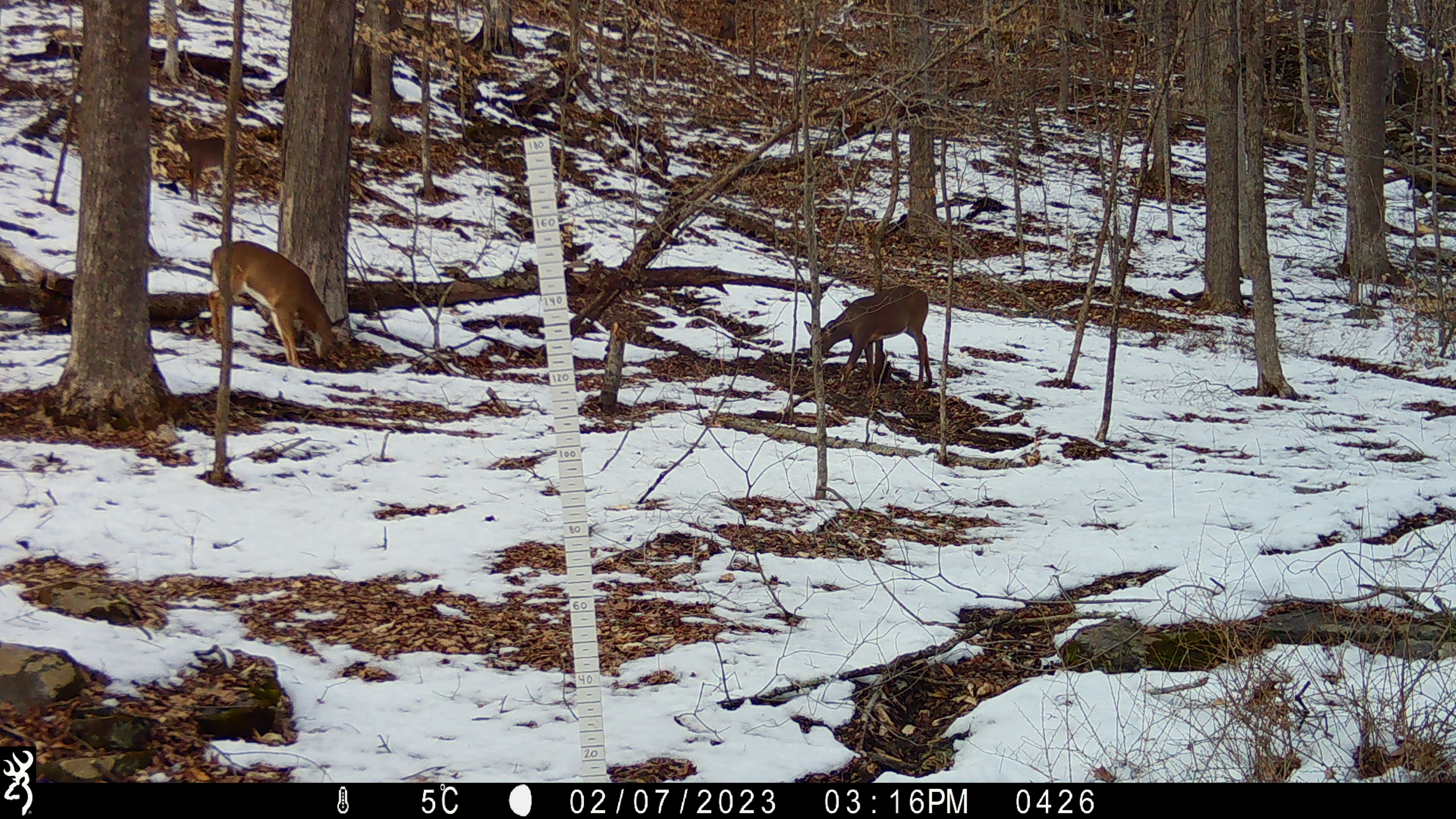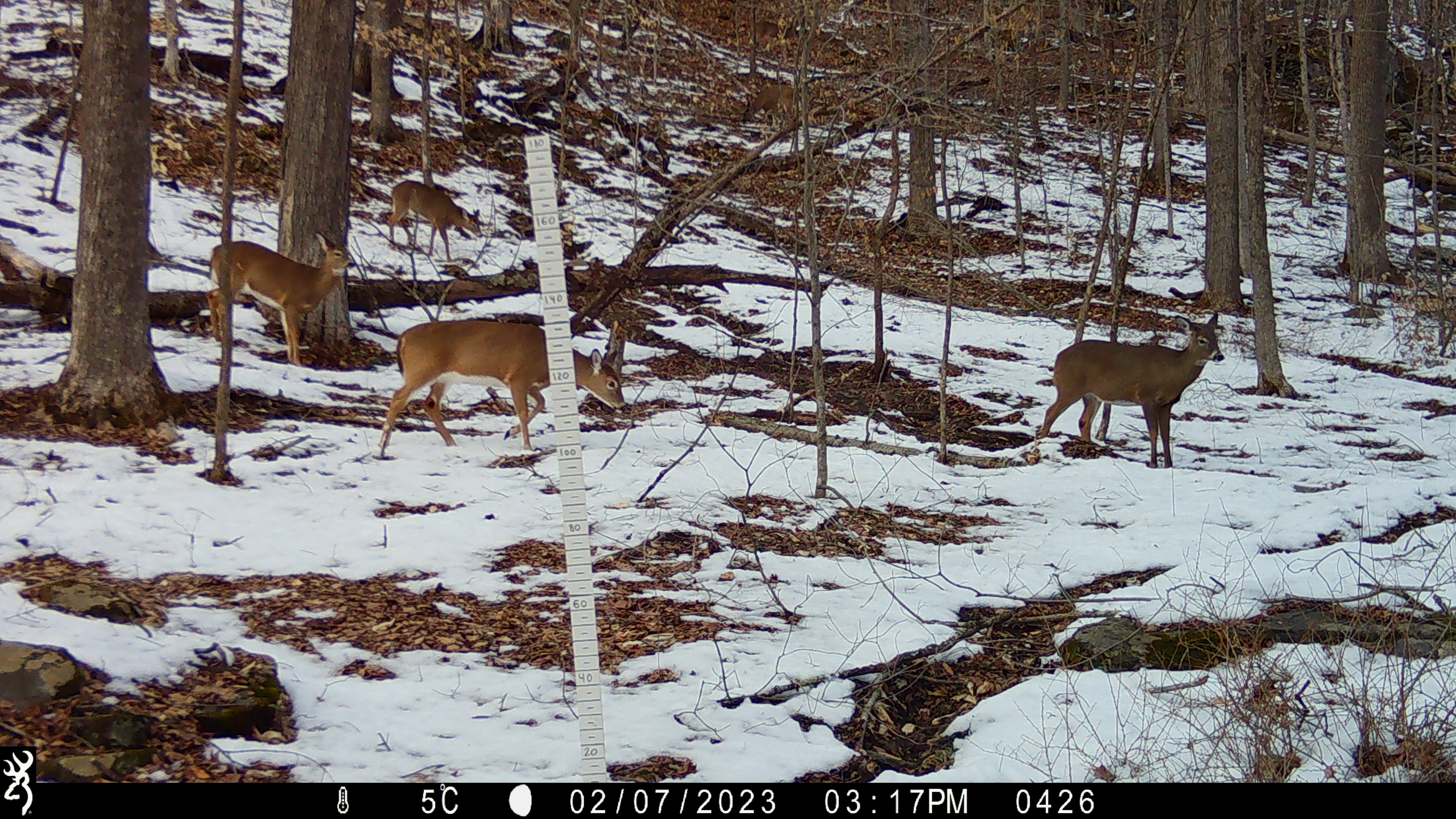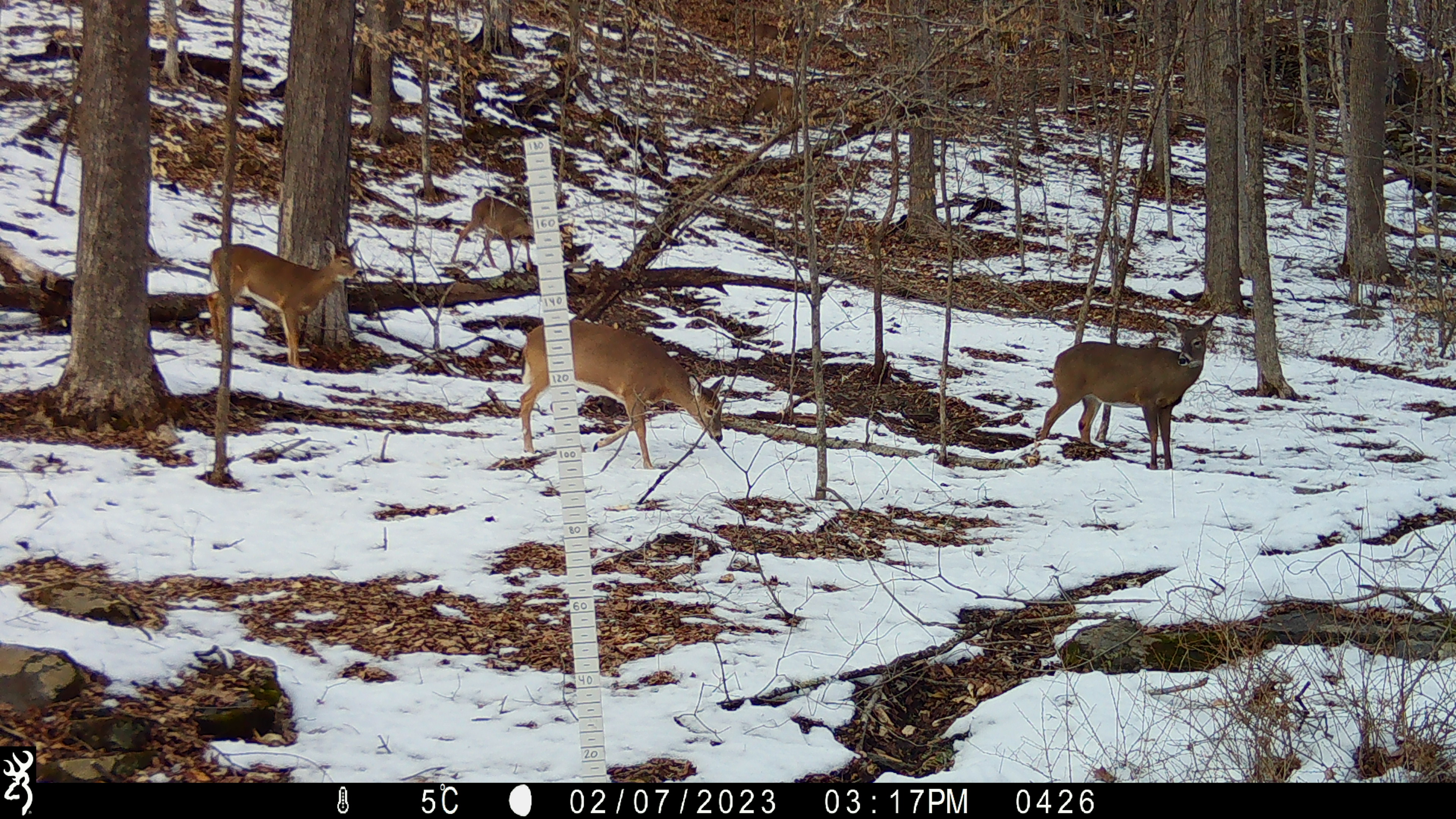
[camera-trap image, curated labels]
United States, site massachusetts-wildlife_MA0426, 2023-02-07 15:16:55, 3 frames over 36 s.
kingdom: Animalia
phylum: Chordata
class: Mammalia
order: Artiodactyla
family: Cervidae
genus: Odocoileus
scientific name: Odocoileus virginianus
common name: white-tailed deer